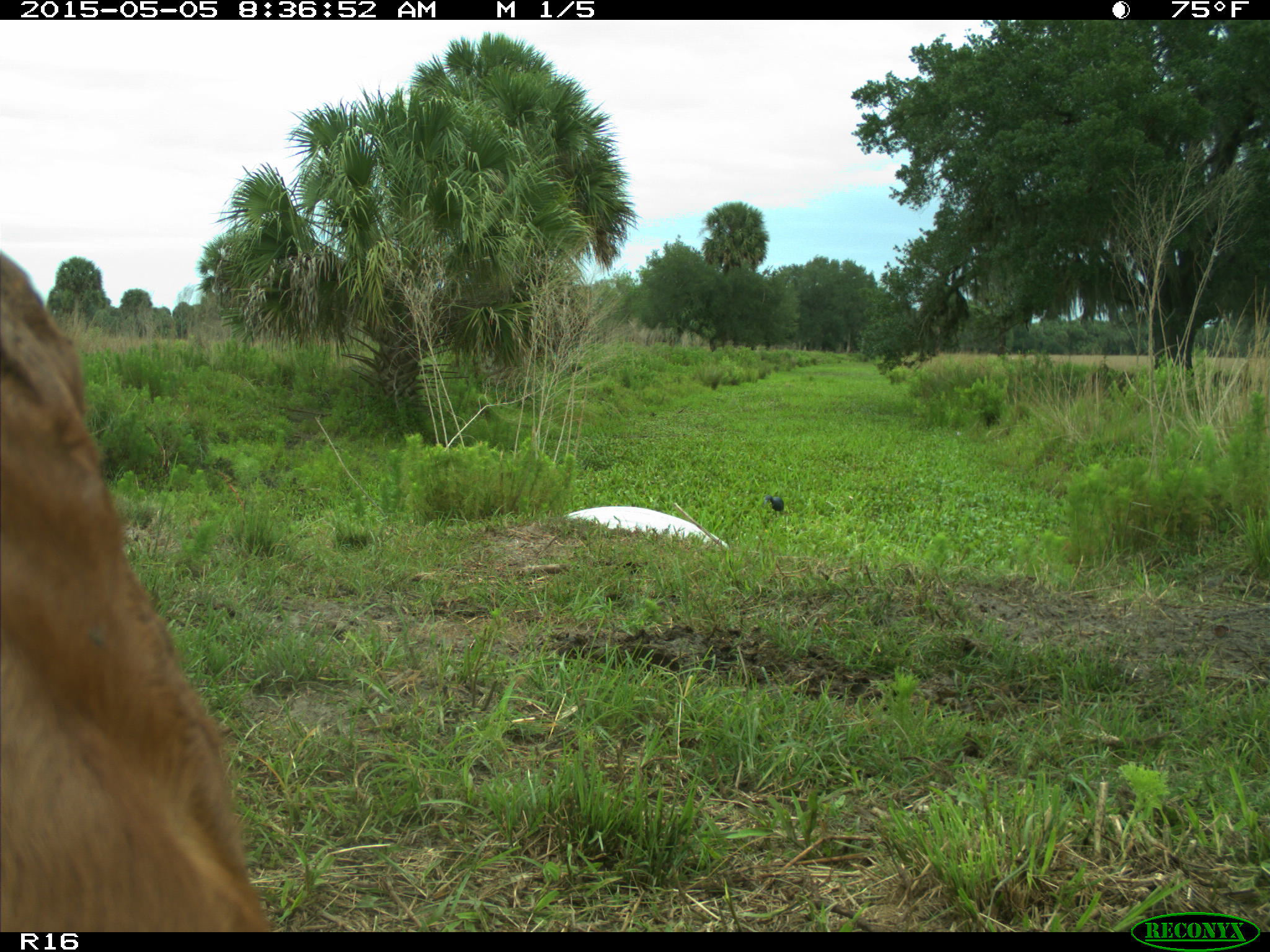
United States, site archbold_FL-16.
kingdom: Animalia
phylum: Chordata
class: Mammalia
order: Artiodactyla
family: Bovidae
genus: Bos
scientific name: Bos taurus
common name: domestic cow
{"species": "Bos taurus (domestic cow)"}